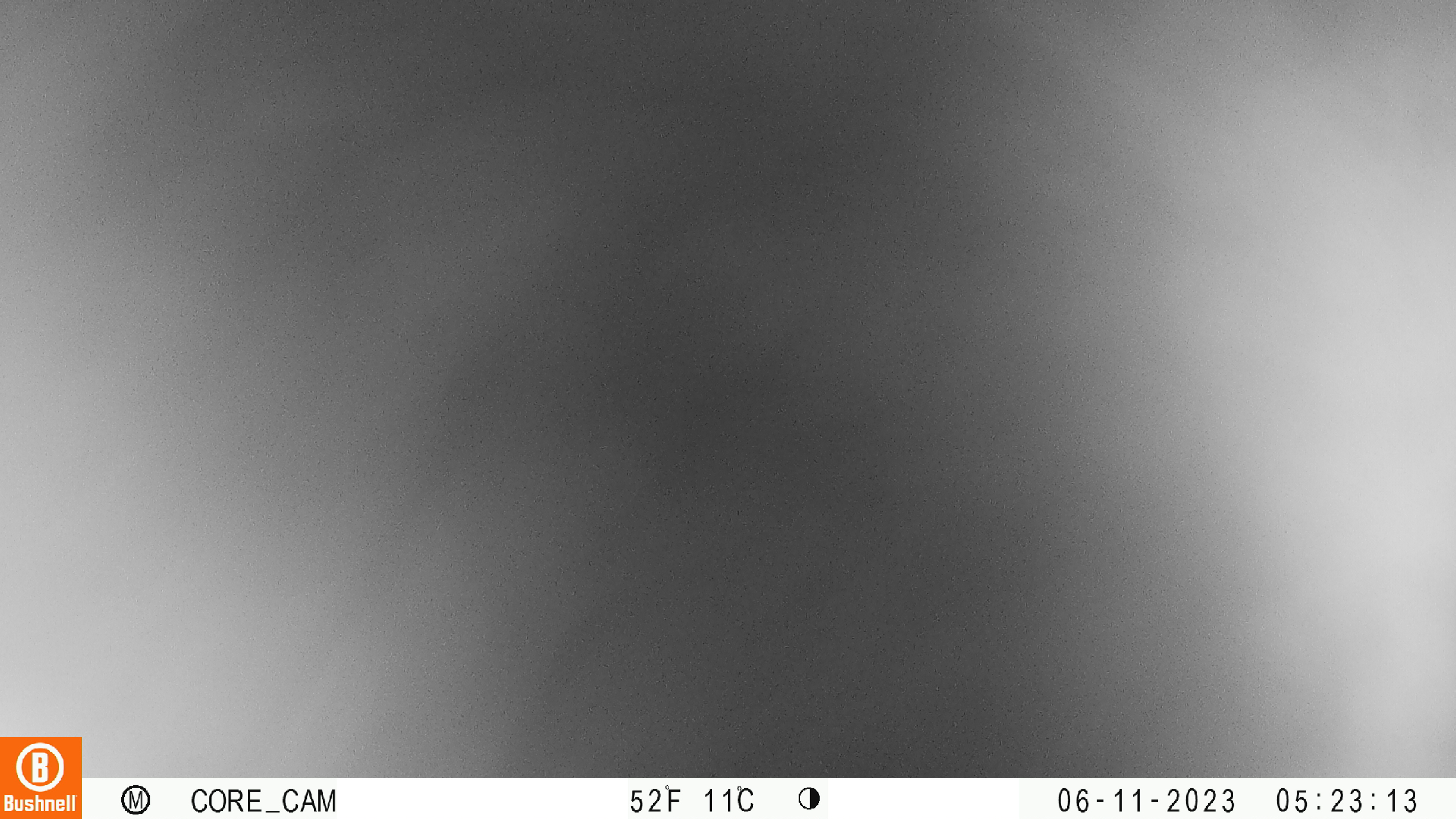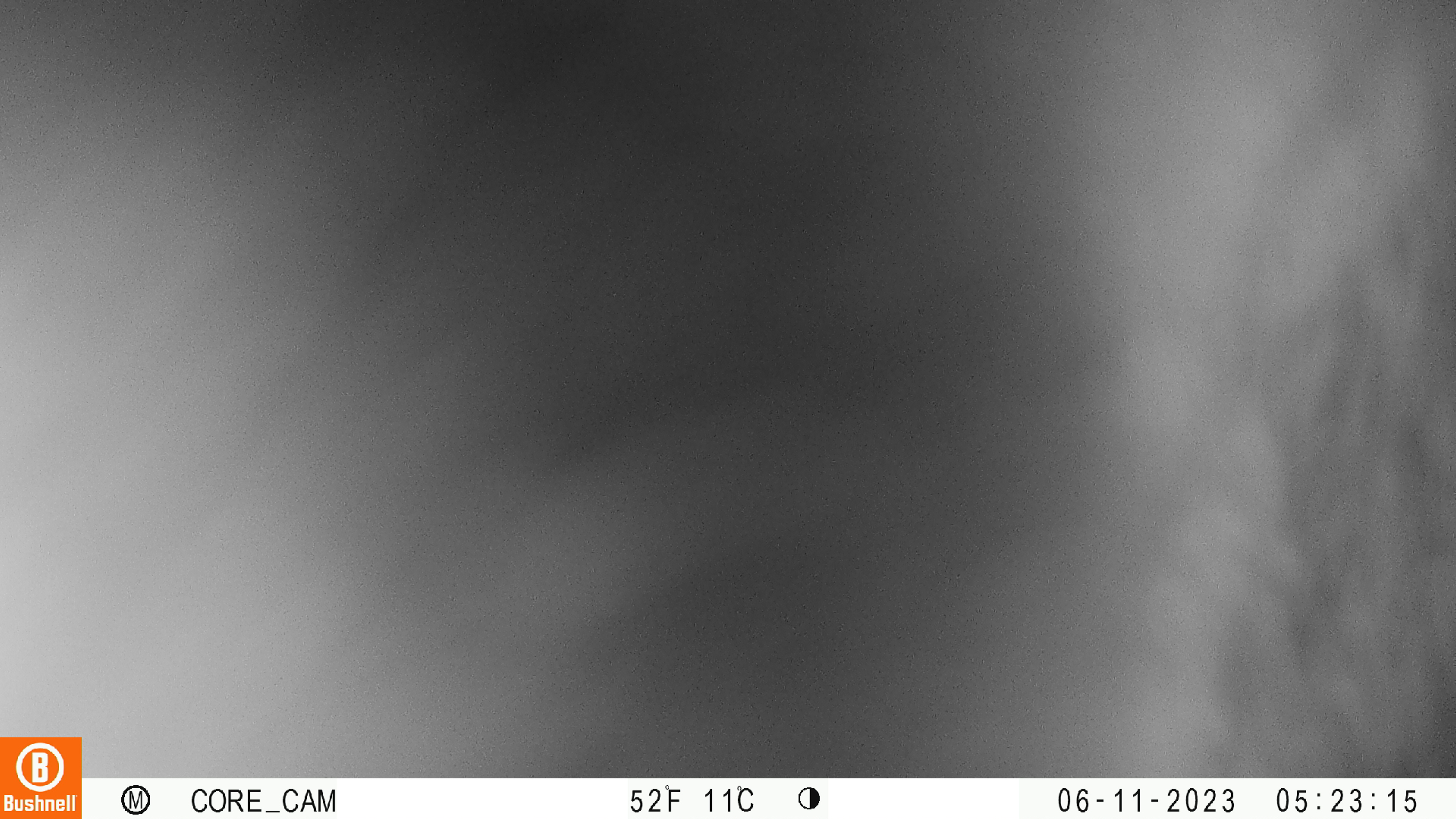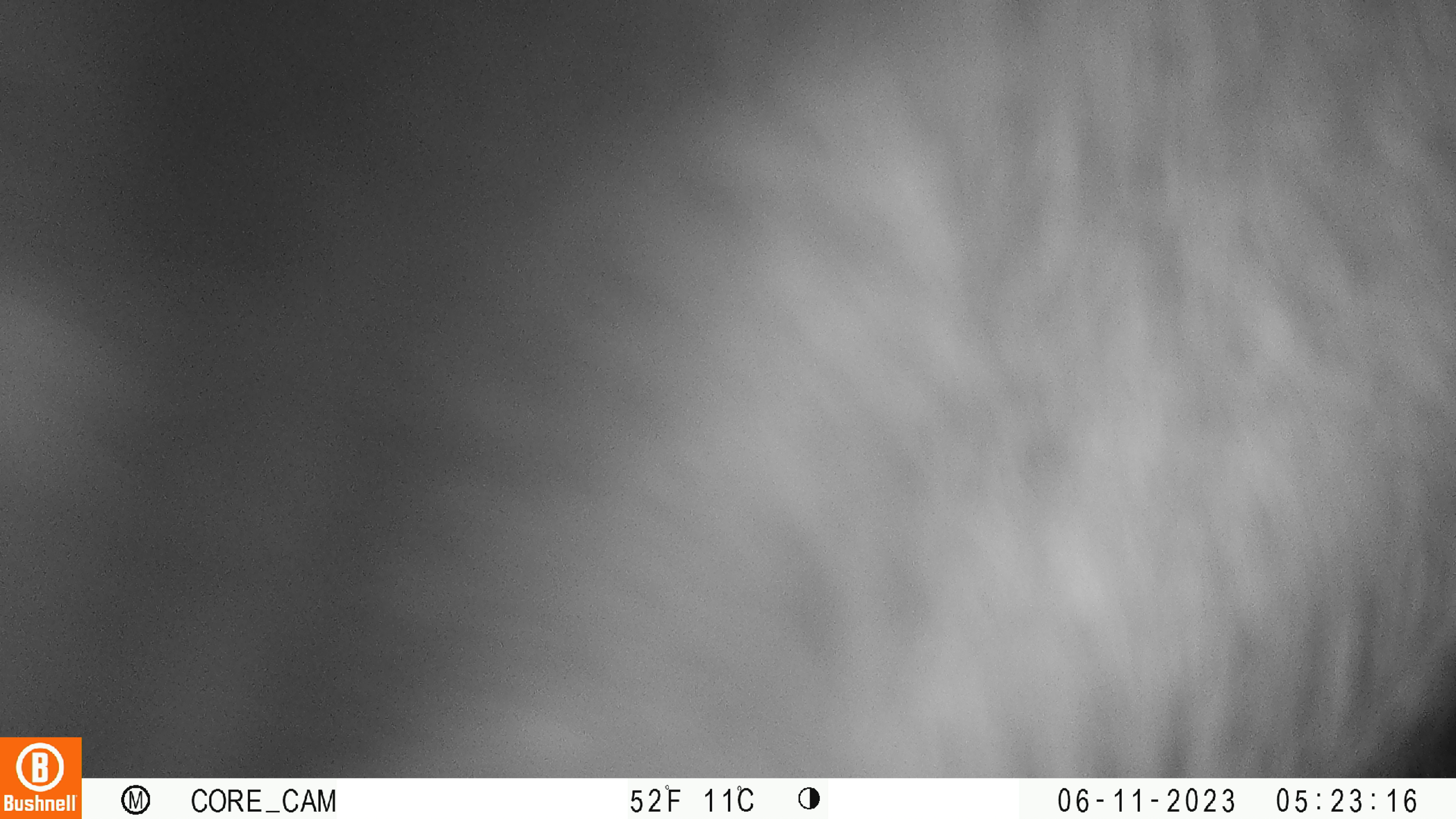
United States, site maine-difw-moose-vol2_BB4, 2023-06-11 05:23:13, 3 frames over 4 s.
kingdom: Animalia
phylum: Chordata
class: Mammalia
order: Artiodactyla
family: Cervidae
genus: Alces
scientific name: Alces alces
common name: moose